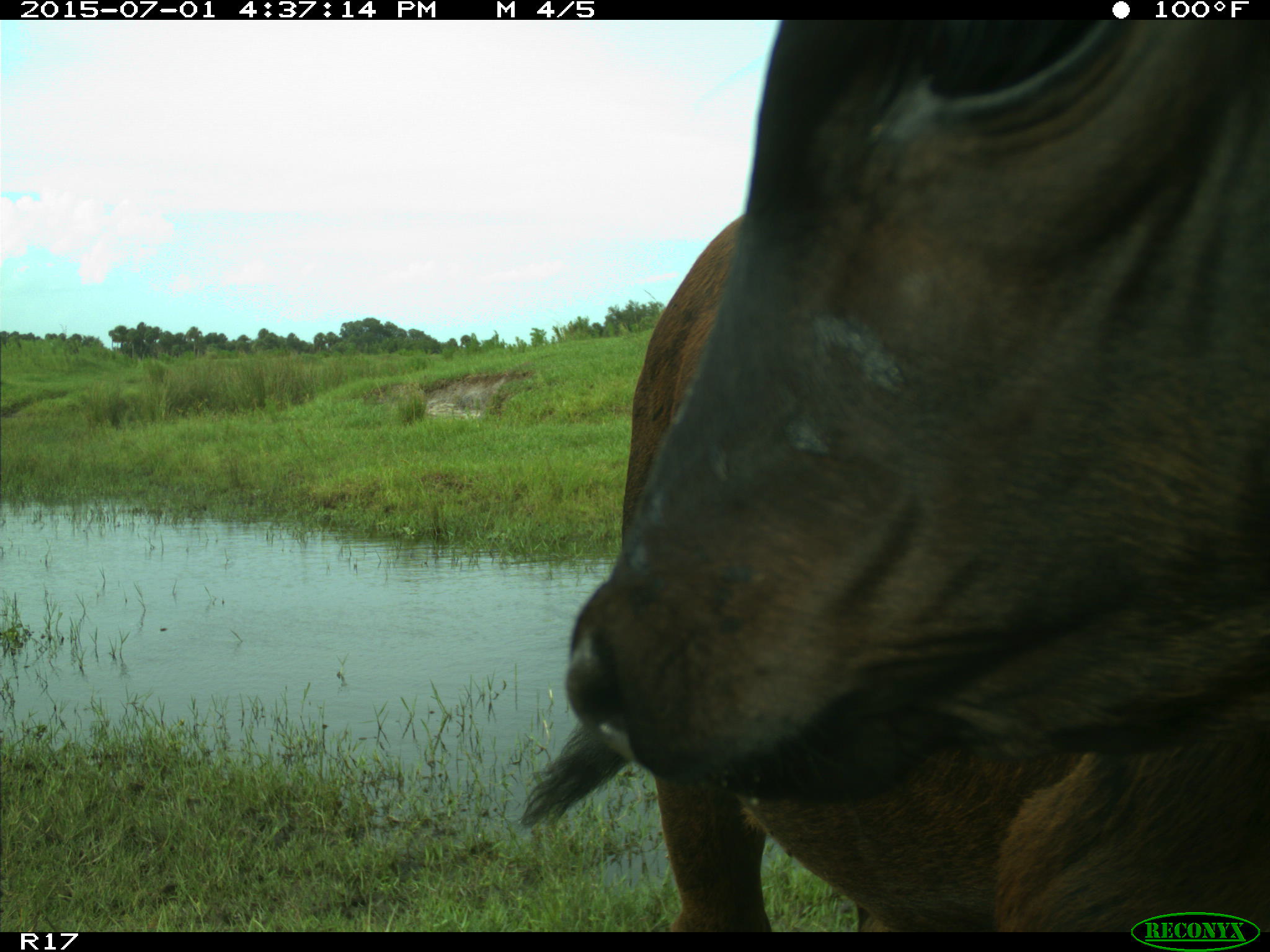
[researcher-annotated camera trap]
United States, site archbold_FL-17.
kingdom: Animalia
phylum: Chordata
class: Mammalia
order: Artiodactyla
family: Bovidae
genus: Bos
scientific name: Bos taurus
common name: domestic cow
Bos taurus (domestic cow).